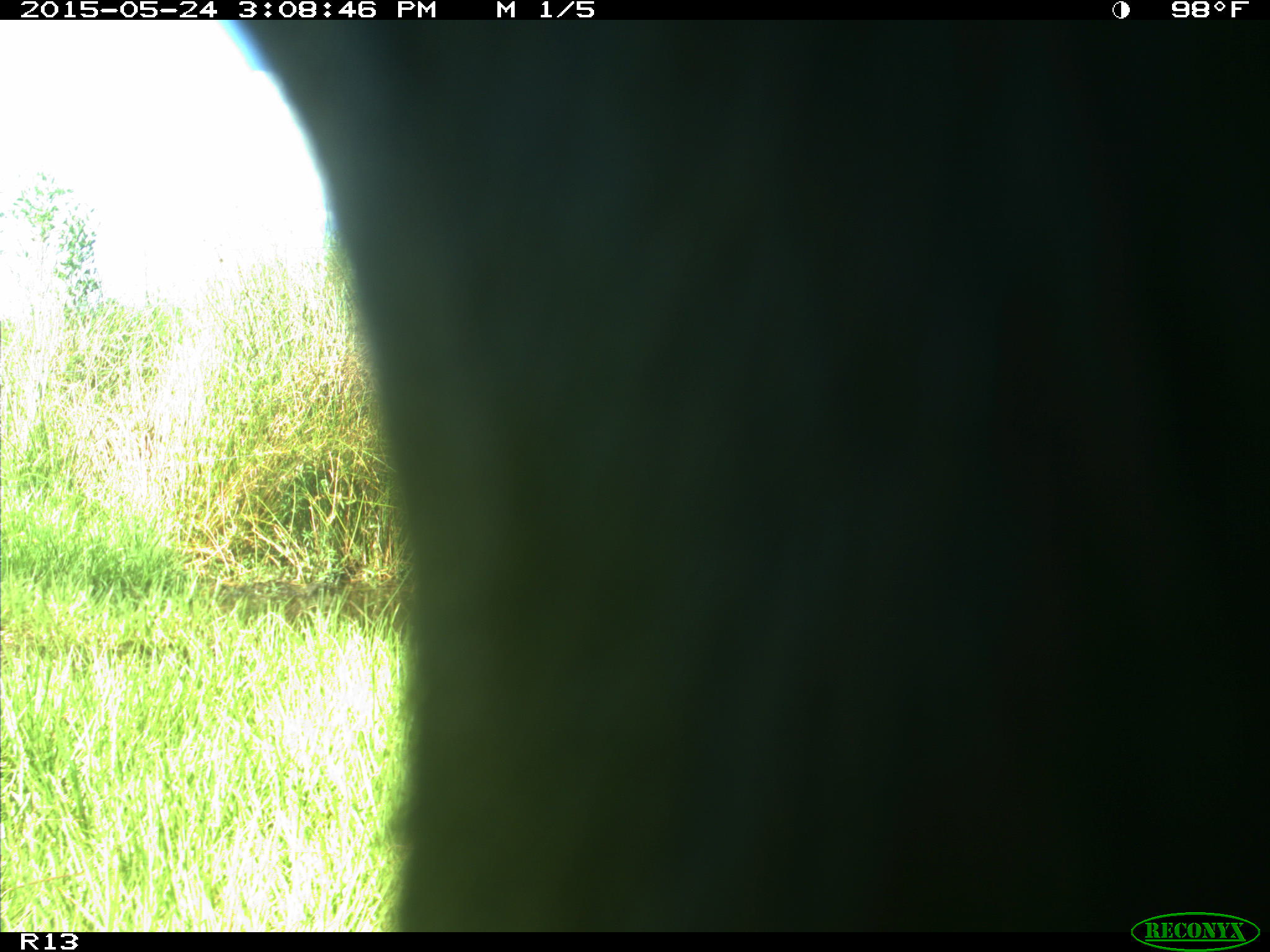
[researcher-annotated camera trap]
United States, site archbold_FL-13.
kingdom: Animalia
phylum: Chordata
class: Mammalia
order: Artiodactyla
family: Bovidae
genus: Bos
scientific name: Bos taurus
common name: domestic cow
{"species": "Bos taurus (domestic cow)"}